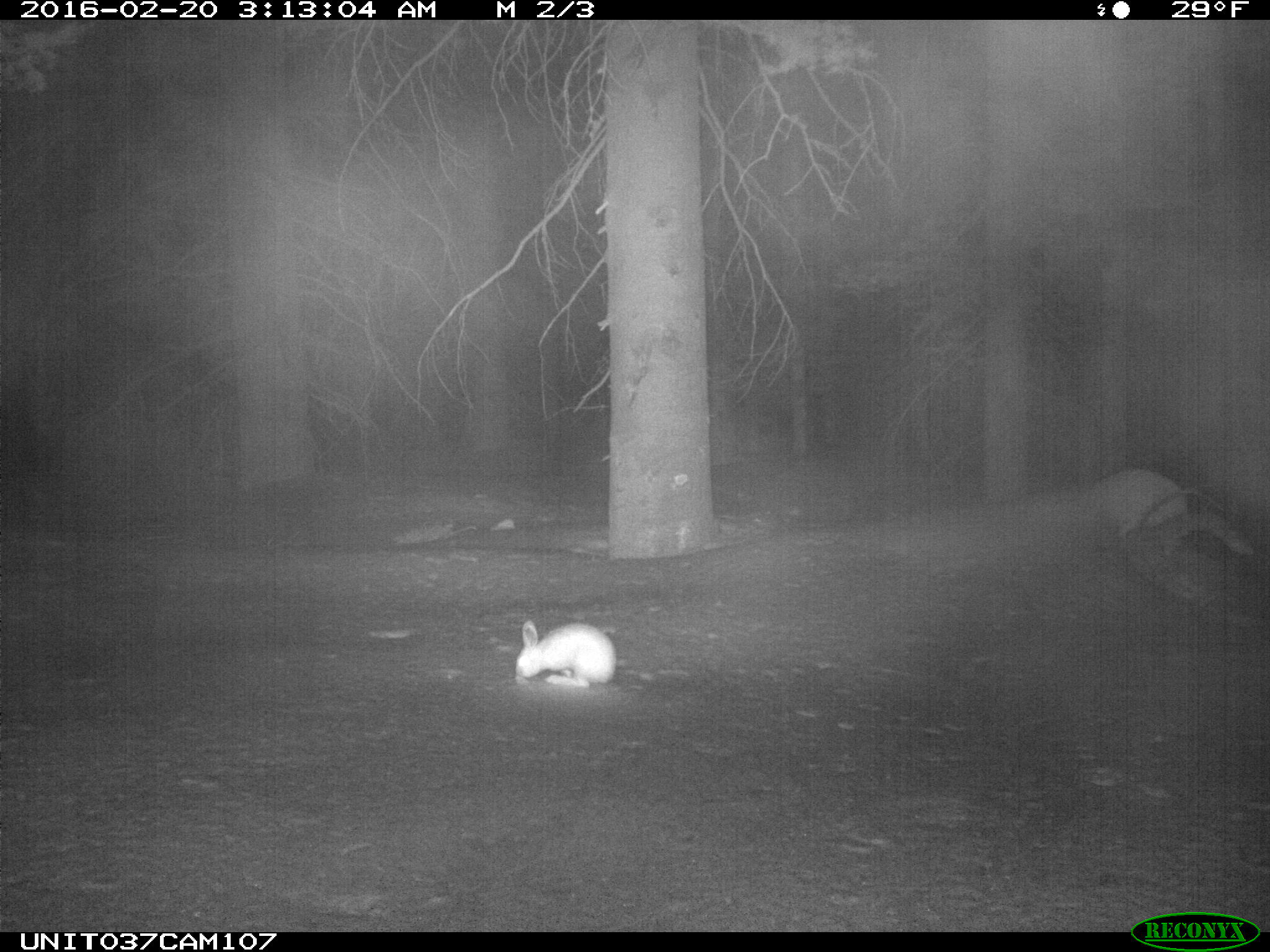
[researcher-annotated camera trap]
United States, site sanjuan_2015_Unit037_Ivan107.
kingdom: Animalia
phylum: Chordata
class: Mammalia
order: Lagomorpha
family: Leporidae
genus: Lepus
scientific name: Lepus americanus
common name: snowshoe hare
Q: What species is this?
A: Lepus americanus (snowshoe hare).